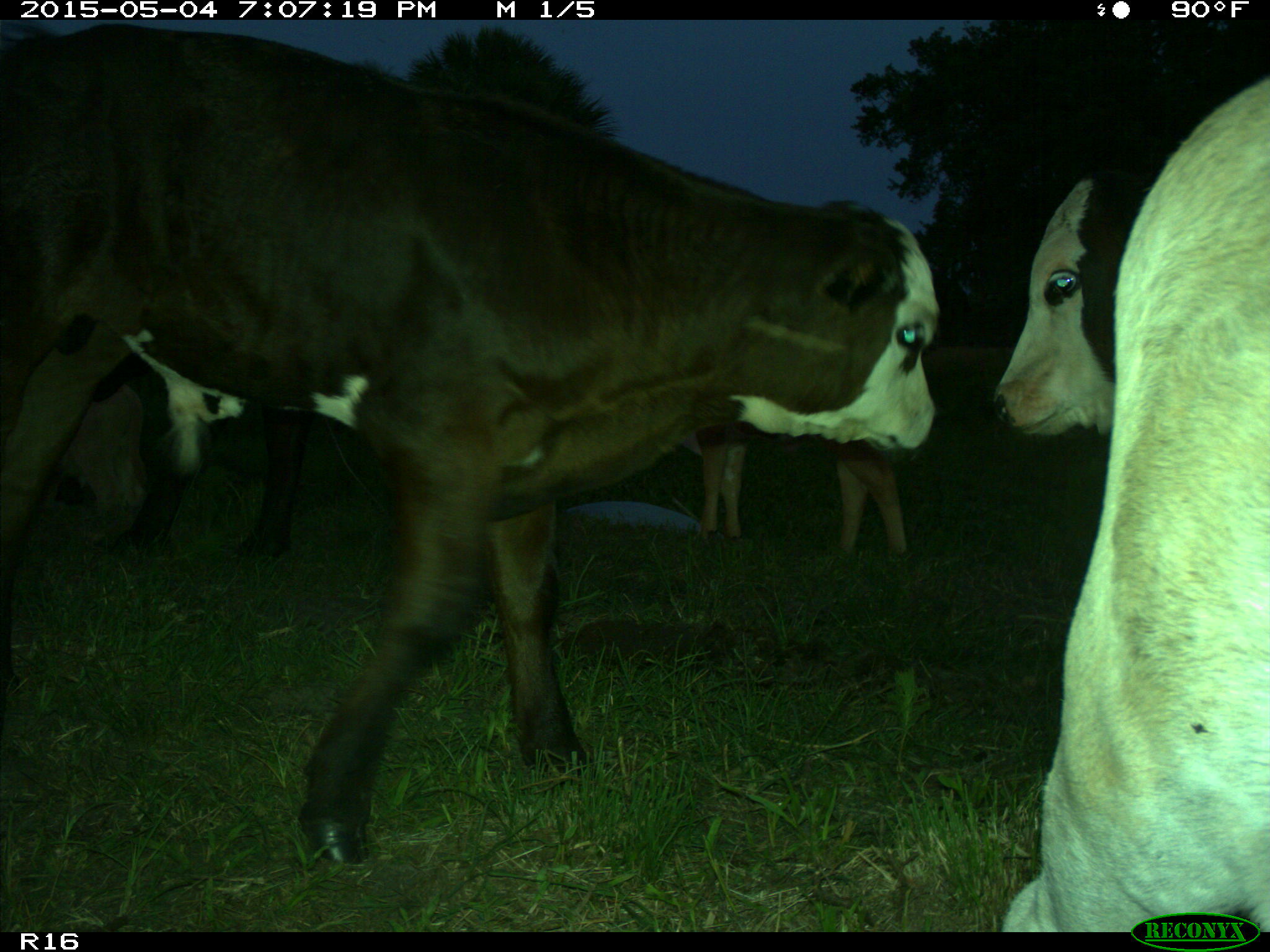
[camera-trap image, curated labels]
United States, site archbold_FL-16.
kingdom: Animalia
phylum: Chordata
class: Mammalia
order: Artiodactyla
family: Bovidae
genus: Bos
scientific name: Bos taurus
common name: domestic cow